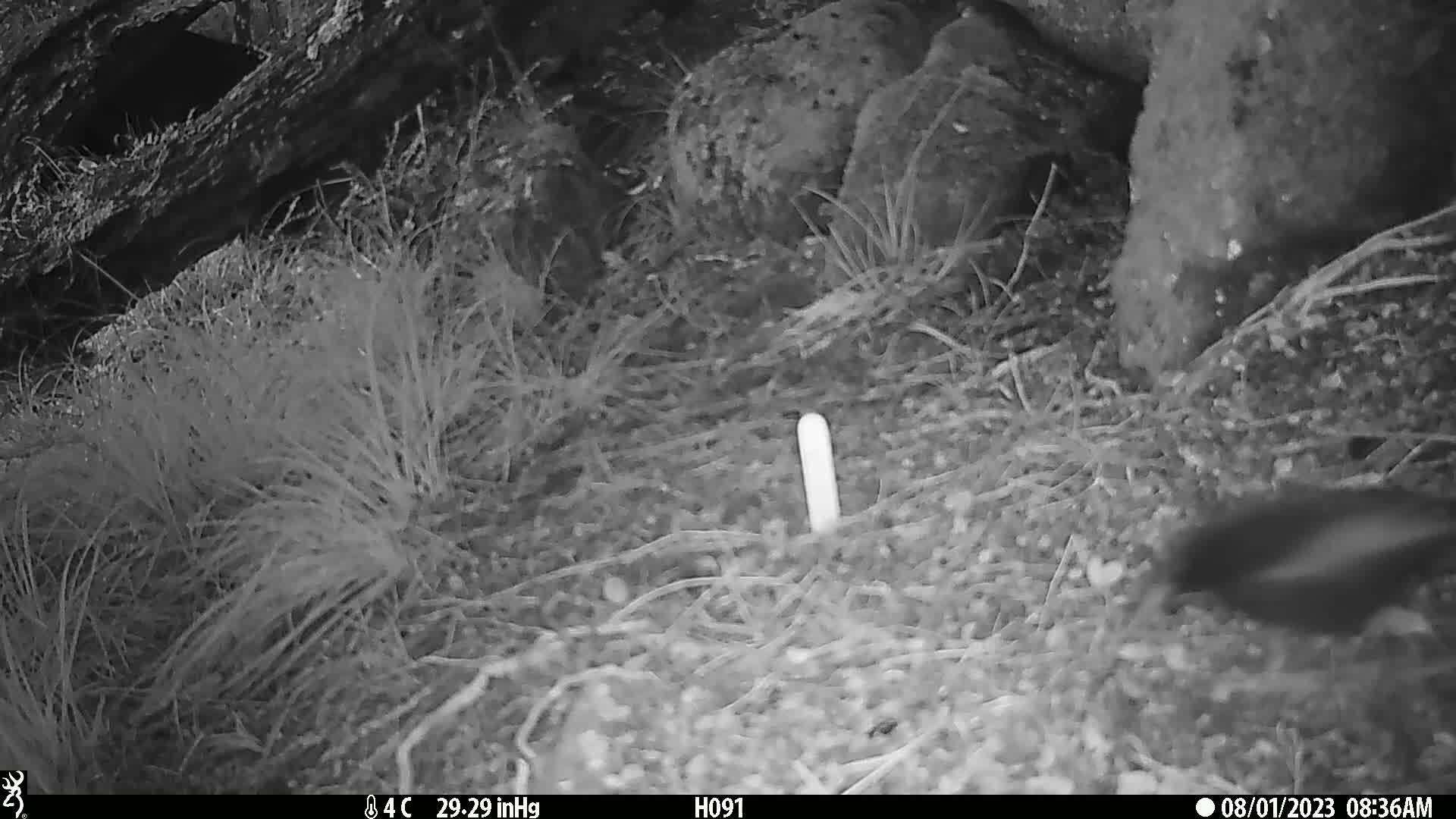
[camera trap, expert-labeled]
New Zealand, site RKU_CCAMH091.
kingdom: Animalia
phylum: Chordata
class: Aves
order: Passeriformes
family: Turdidae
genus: Turdus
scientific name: Turdus merula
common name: eurasian blackbird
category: blackbird